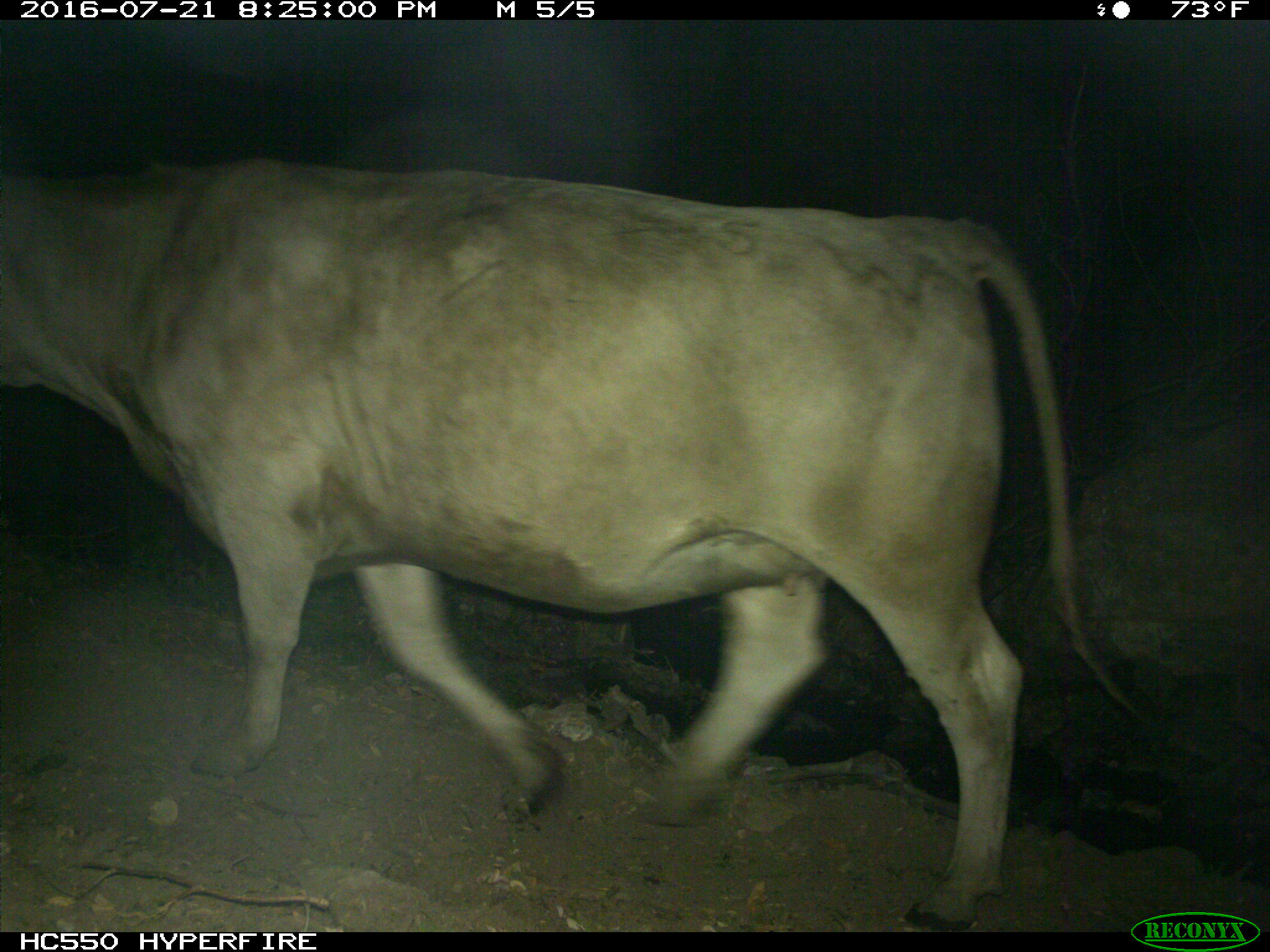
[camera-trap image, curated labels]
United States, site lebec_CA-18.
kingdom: Animalia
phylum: Chordata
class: Mammalia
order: Artiodactyla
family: Bovidae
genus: Bos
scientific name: Bos taurus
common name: domestic cow